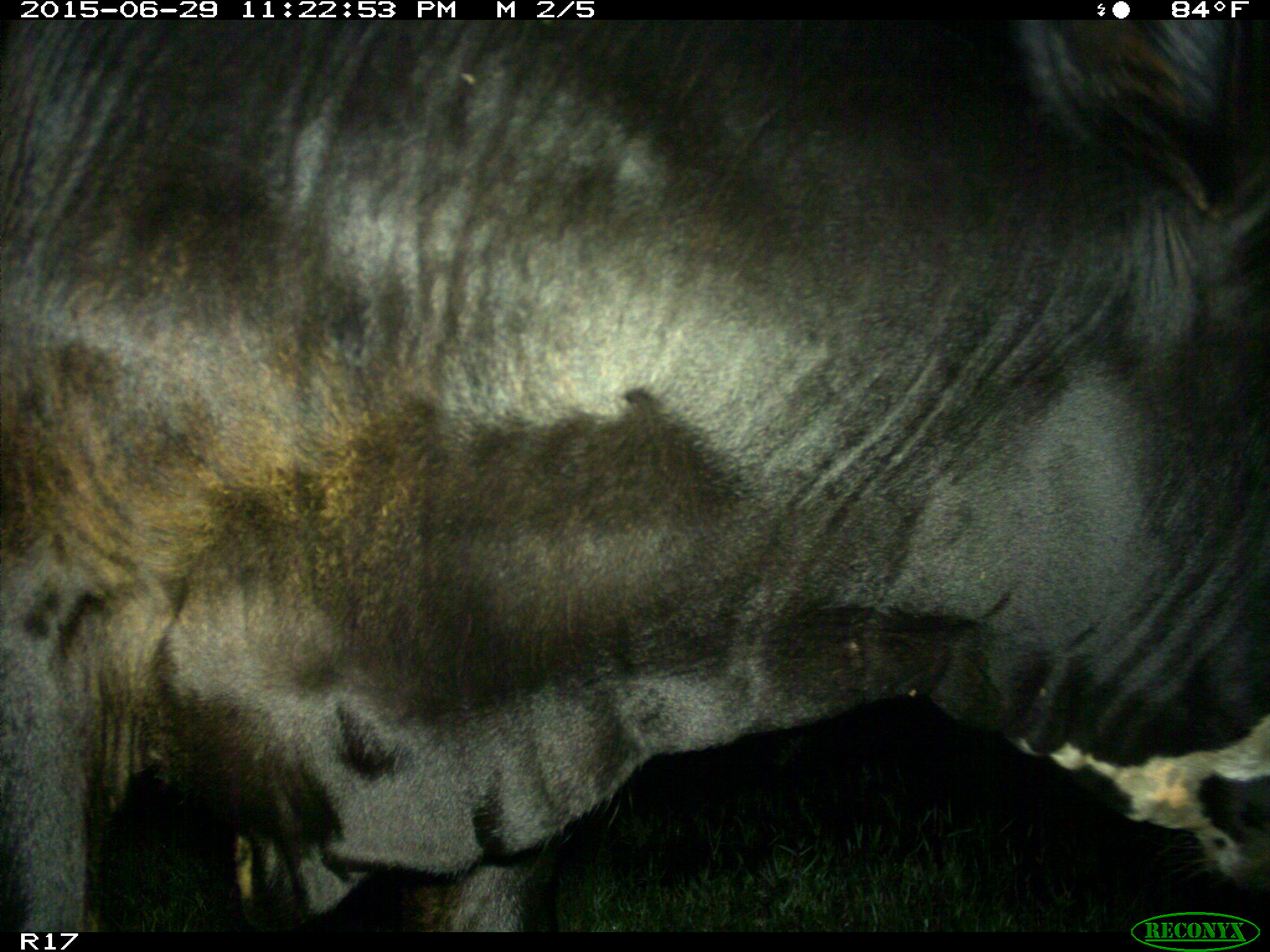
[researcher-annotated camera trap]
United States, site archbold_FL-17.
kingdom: Animalia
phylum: Chordata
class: Mammalia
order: Artiodactyla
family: Bovidae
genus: Bos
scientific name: Bos taurus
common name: domestic cow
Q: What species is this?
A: Bos taurus (domestic cow).